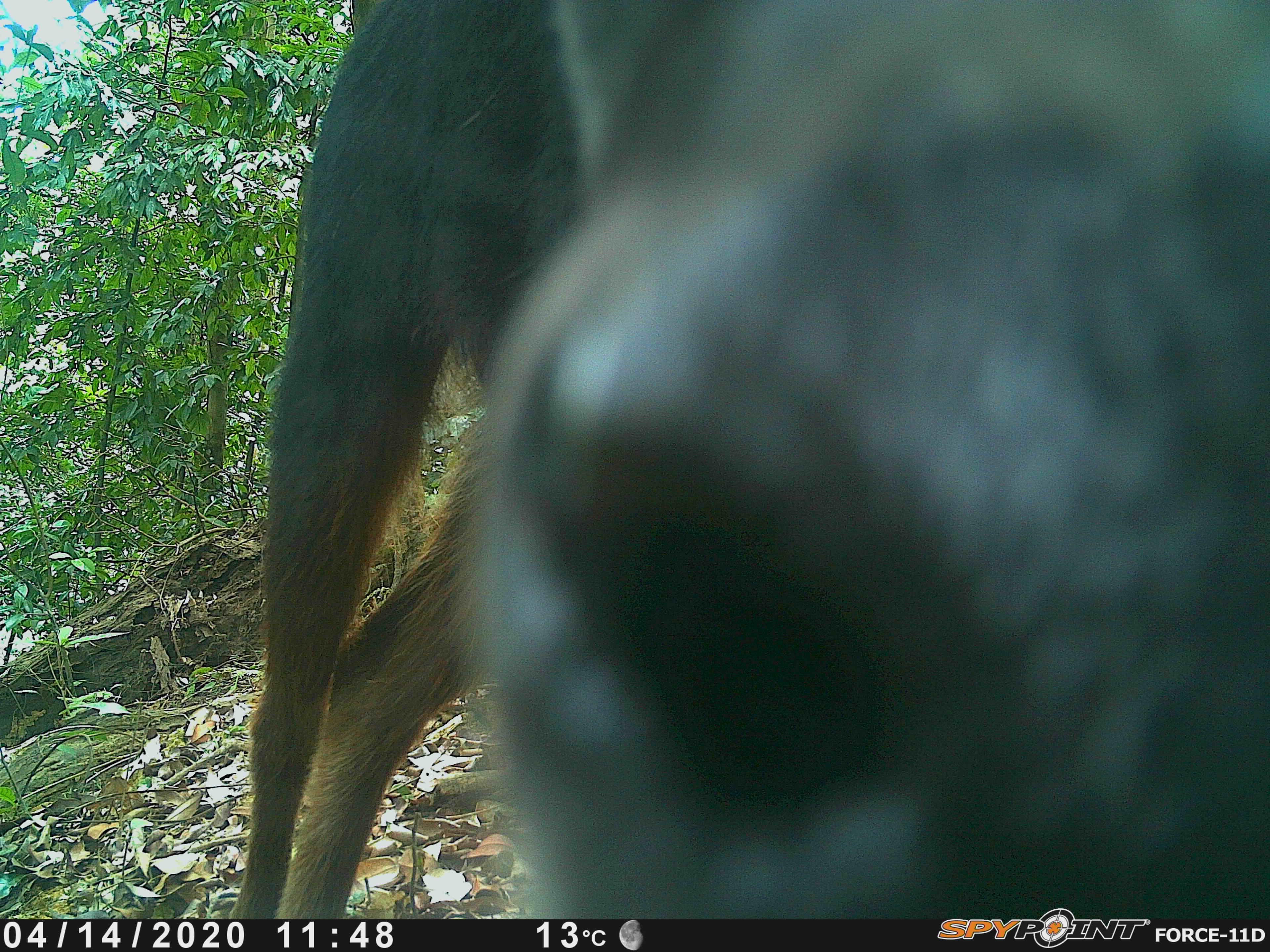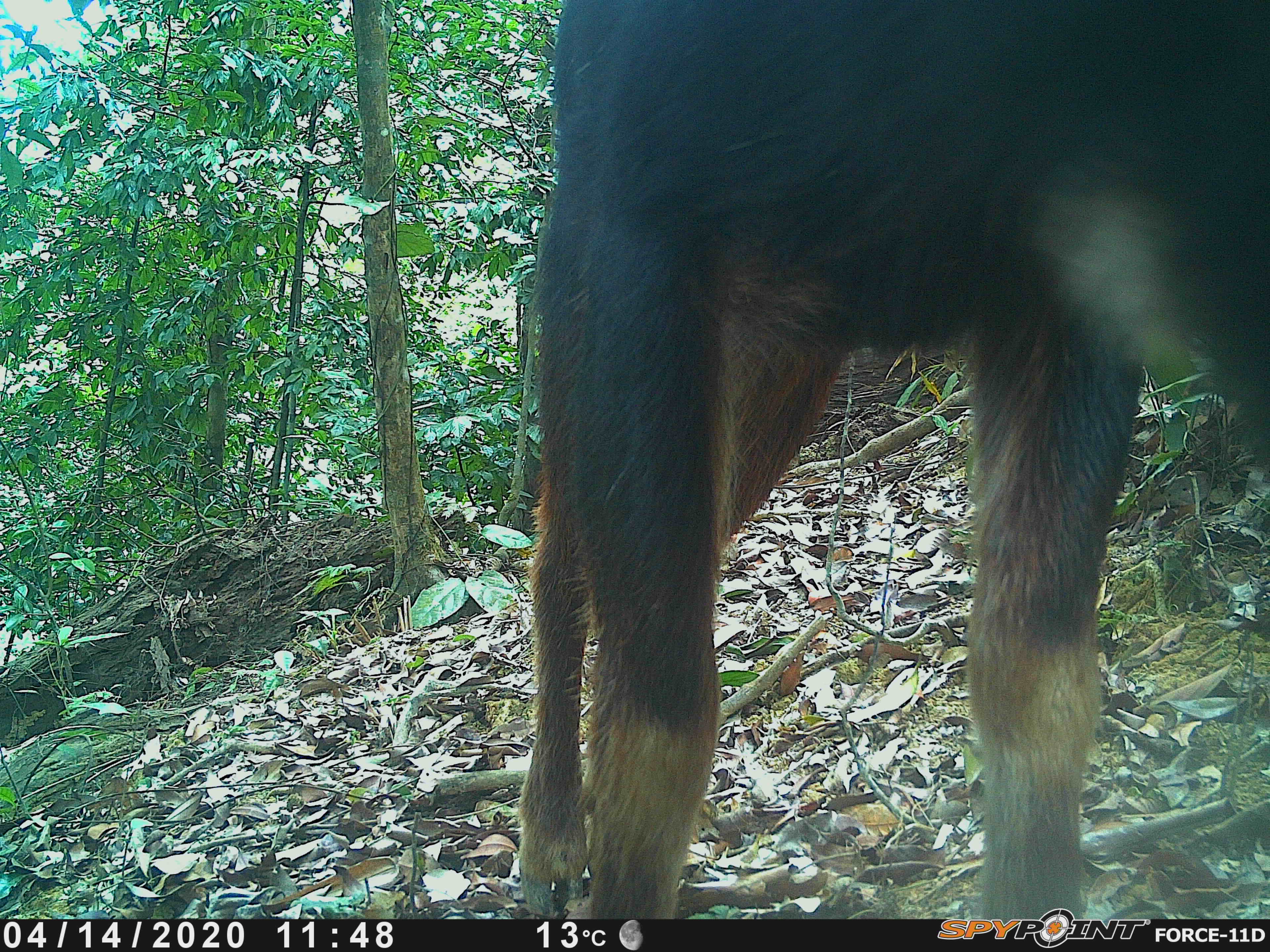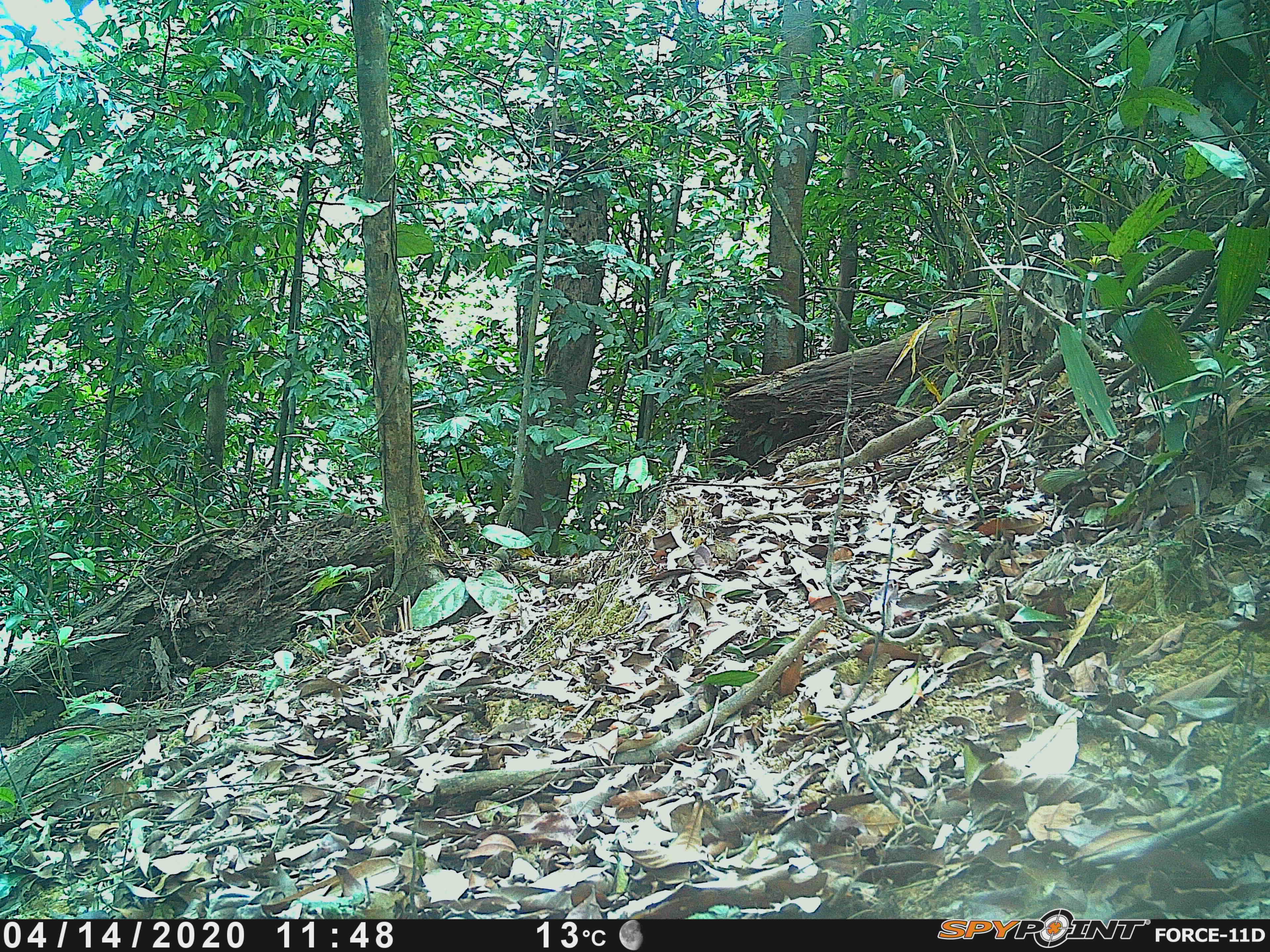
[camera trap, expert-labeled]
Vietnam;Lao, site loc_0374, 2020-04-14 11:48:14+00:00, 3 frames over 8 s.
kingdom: Animalia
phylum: Chordata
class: Mammalia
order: Artiodactyla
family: Bovidae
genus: Capricornis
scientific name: Capricornis sumatraensis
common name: chinese serow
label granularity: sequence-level